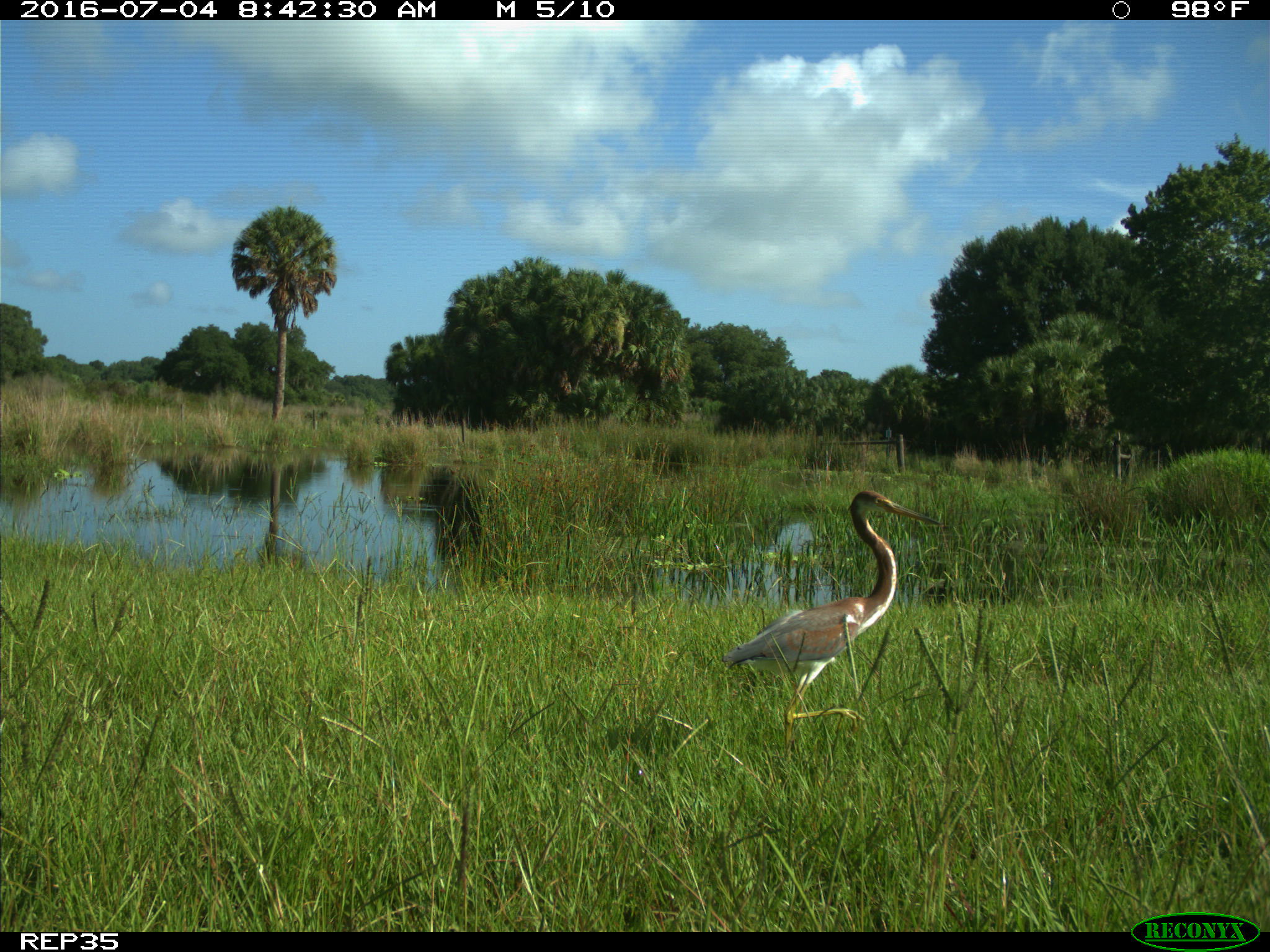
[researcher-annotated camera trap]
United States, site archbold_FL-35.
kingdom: Animalia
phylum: Chordata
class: Aves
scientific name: Aves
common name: birds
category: unidentified bird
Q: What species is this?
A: Unidentified bird (birds) (Aves).